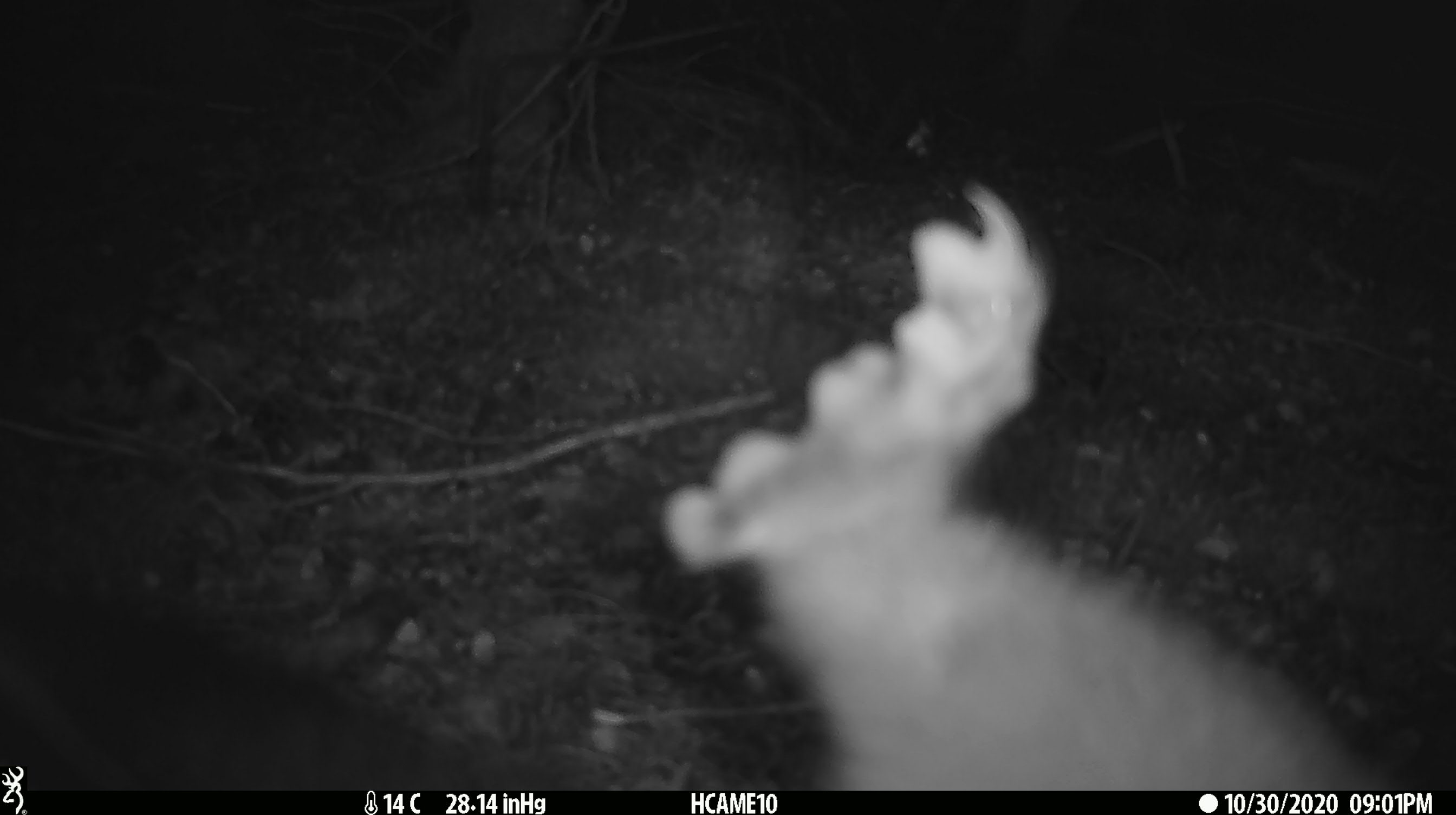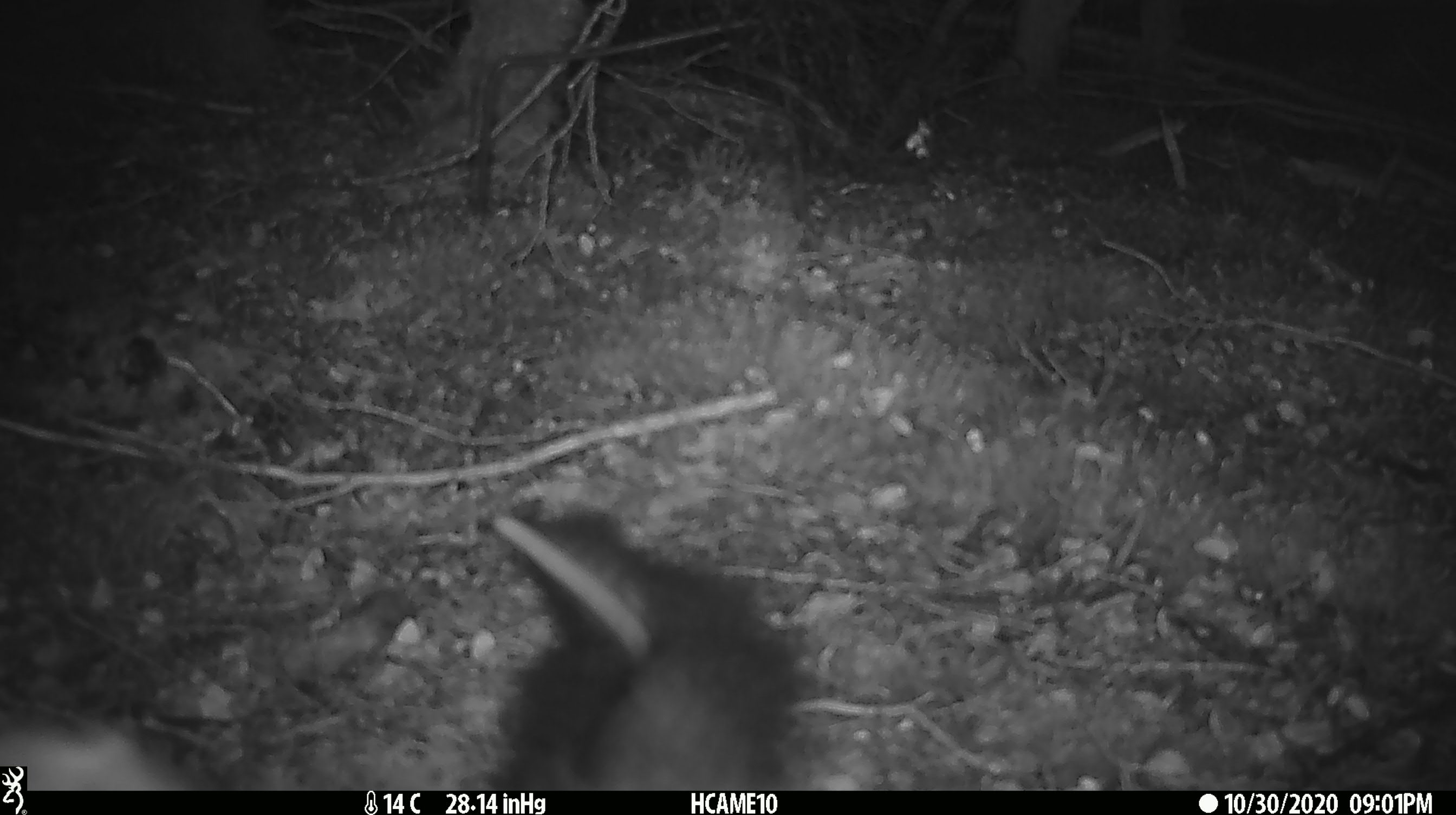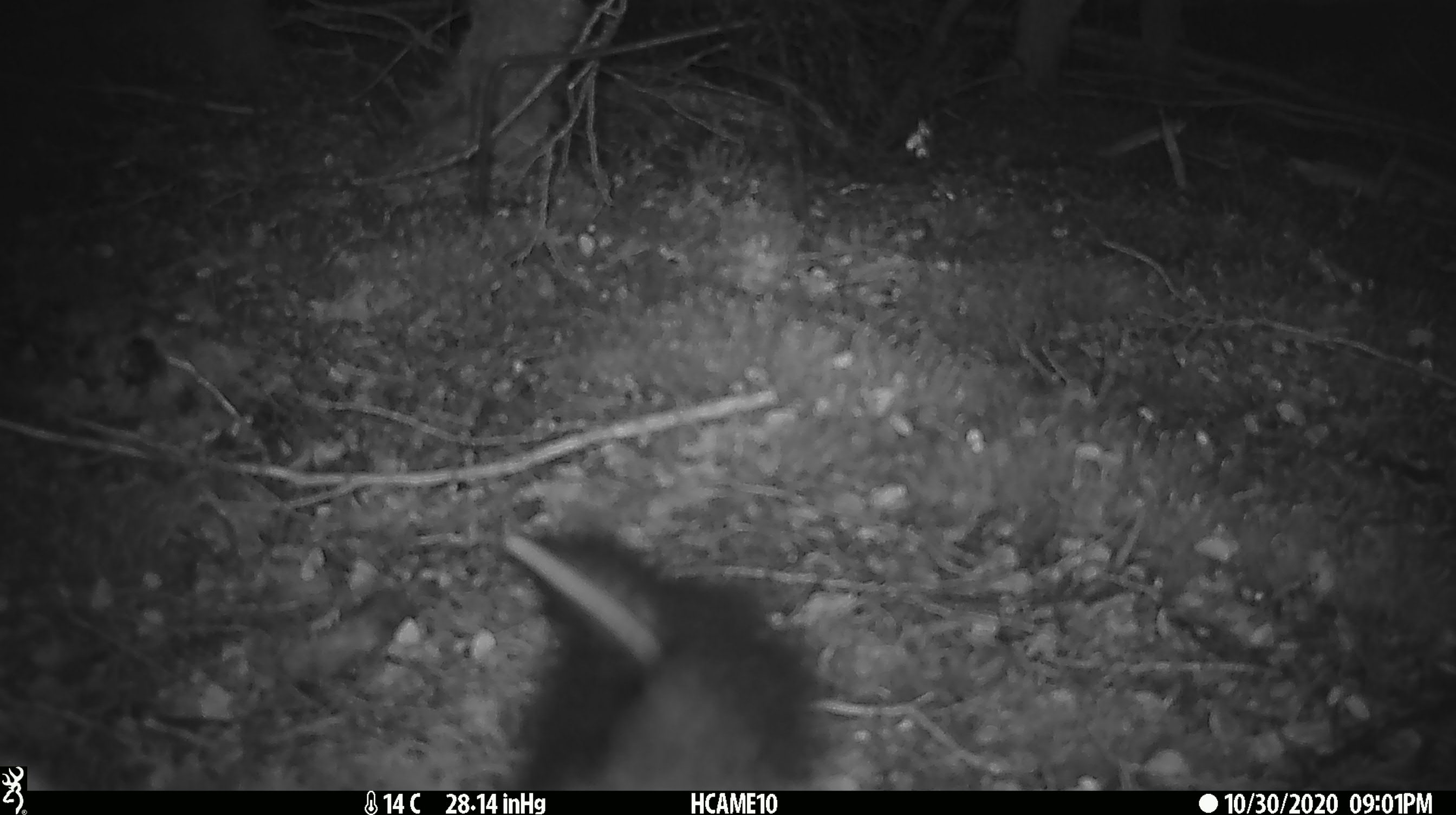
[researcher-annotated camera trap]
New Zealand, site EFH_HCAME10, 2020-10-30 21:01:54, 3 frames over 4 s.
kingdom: Animalia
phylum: Chordata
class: Mammalia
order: Diprotodontia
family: Phalangeridae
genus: Trichosurus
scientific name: Trichosurus vulpecula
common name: common brushtail possum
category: possum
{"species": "possum (common brushtail possum) (Trichosurus vulpecula)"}